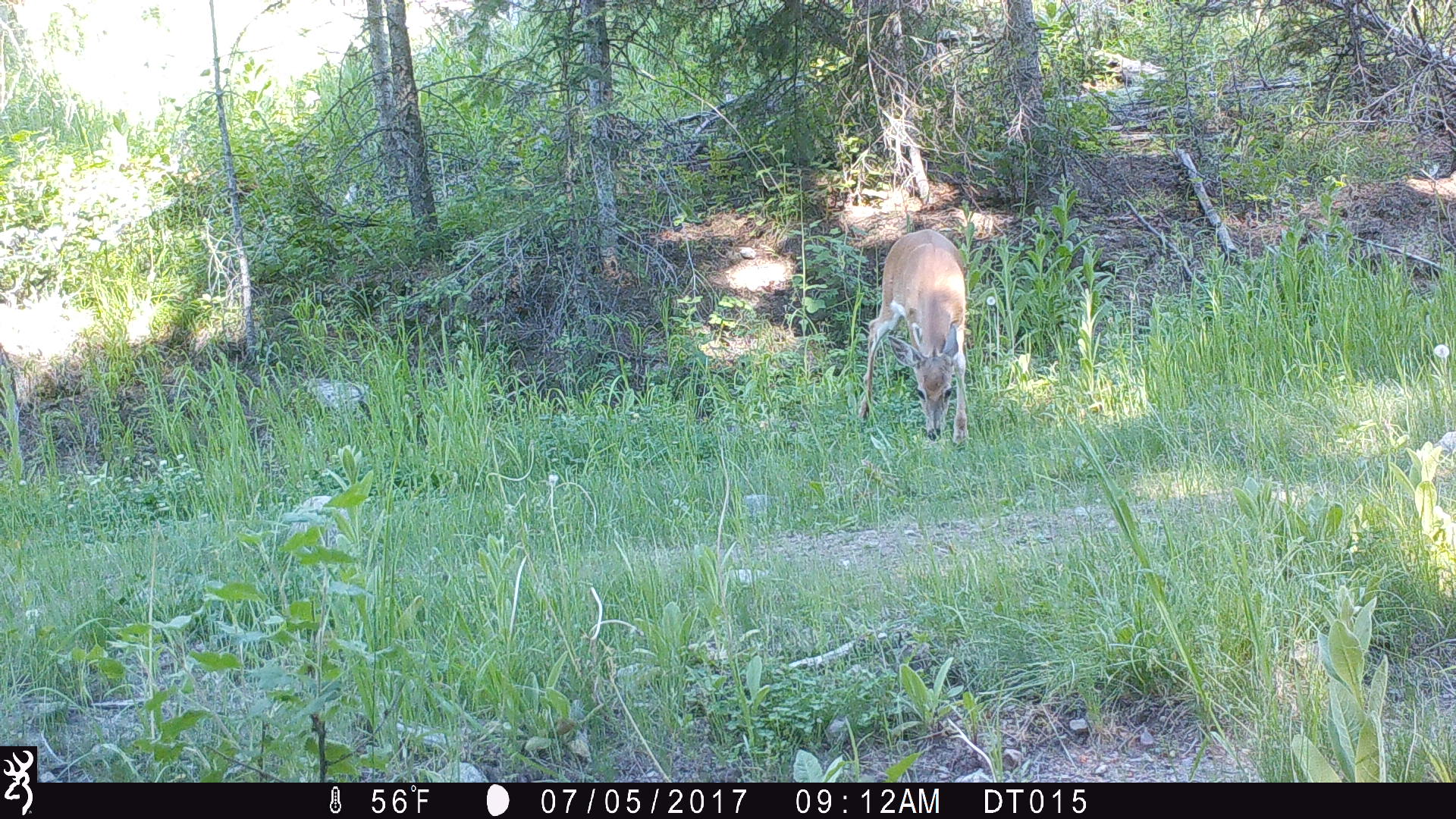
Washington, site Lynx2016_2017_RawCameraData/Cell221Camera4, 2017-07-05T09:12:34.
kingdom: Animalia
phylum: Chordata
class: Mammalia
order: Artiodactyla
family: Cervidae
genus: Odocoileus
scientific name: Odocoileus virginianus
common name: white-tailed deer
Odocoileus virginianus (white-tailed deer). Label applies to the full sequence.